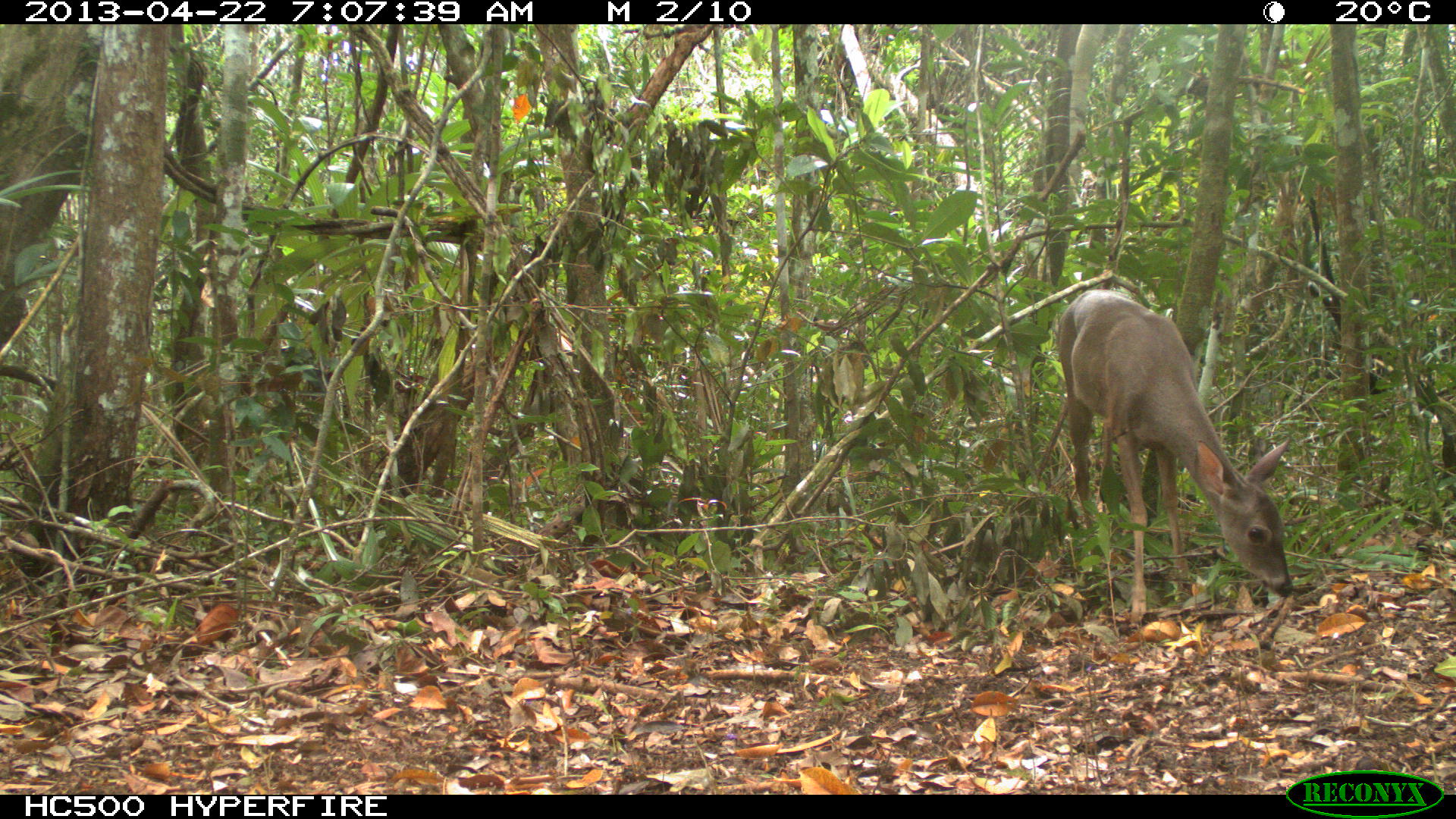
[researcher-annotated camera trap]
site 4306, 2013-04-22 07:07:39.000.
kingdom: Animalia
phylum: Chordata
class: Mammalia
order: Artiodactyla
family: Cervidae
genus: Odocoileus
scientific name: Odocoileus virginianus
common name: white-tailed deer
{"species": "Odocoileus virginianus (white-tailed deer)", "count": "1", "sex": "female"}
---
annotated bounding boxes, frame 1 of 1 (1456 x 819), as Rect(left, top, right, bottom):
odocoileus virginianus: Rect(1054, 286, 1294, 619)